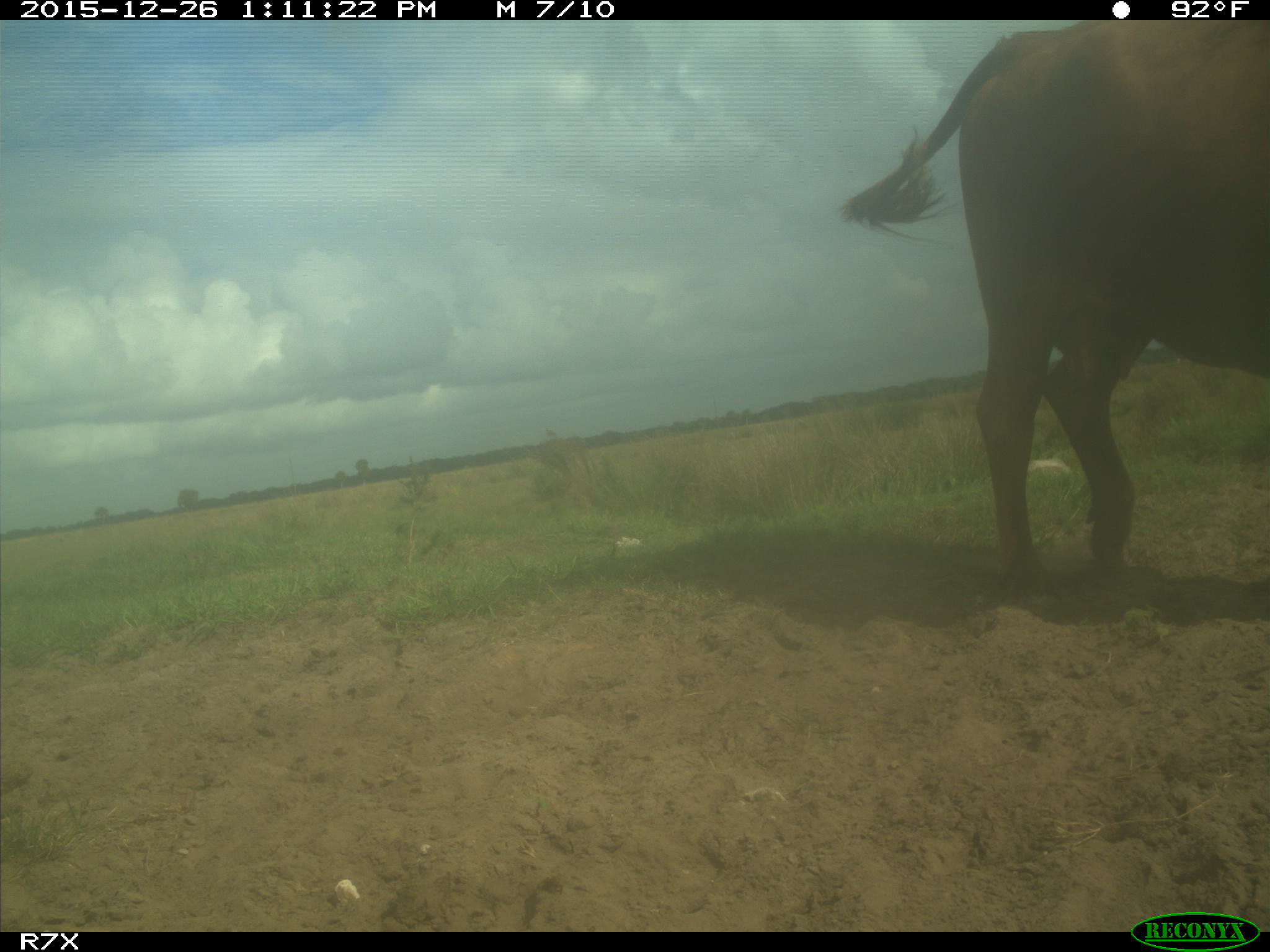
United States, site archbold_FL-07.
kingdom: Animalia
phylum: Chordata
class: Mammalia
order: Artiodactyla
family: Bovidae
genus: Bos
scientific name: Bos taurus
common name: domestic cow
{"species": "Bos taurus (domestic cow)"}